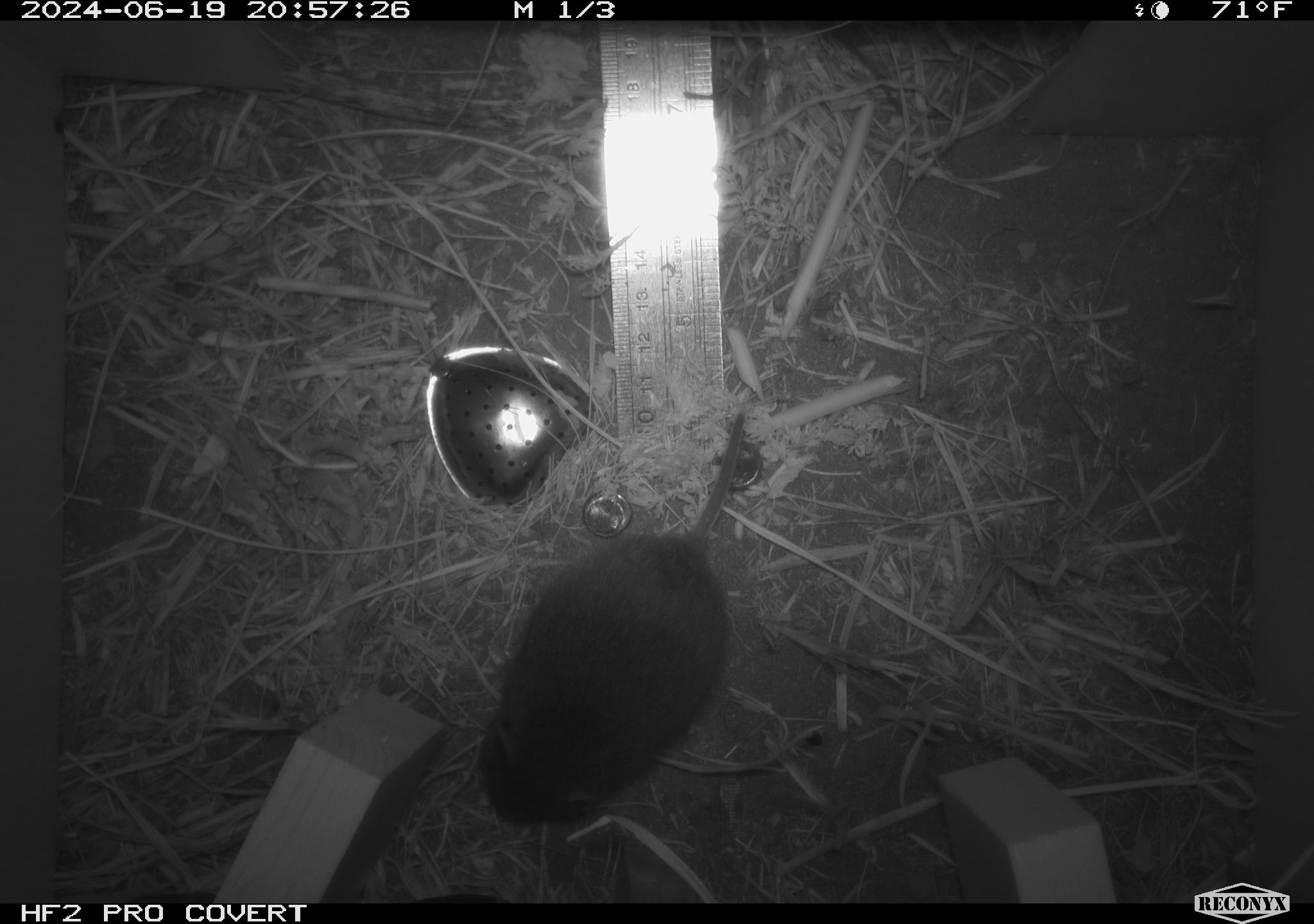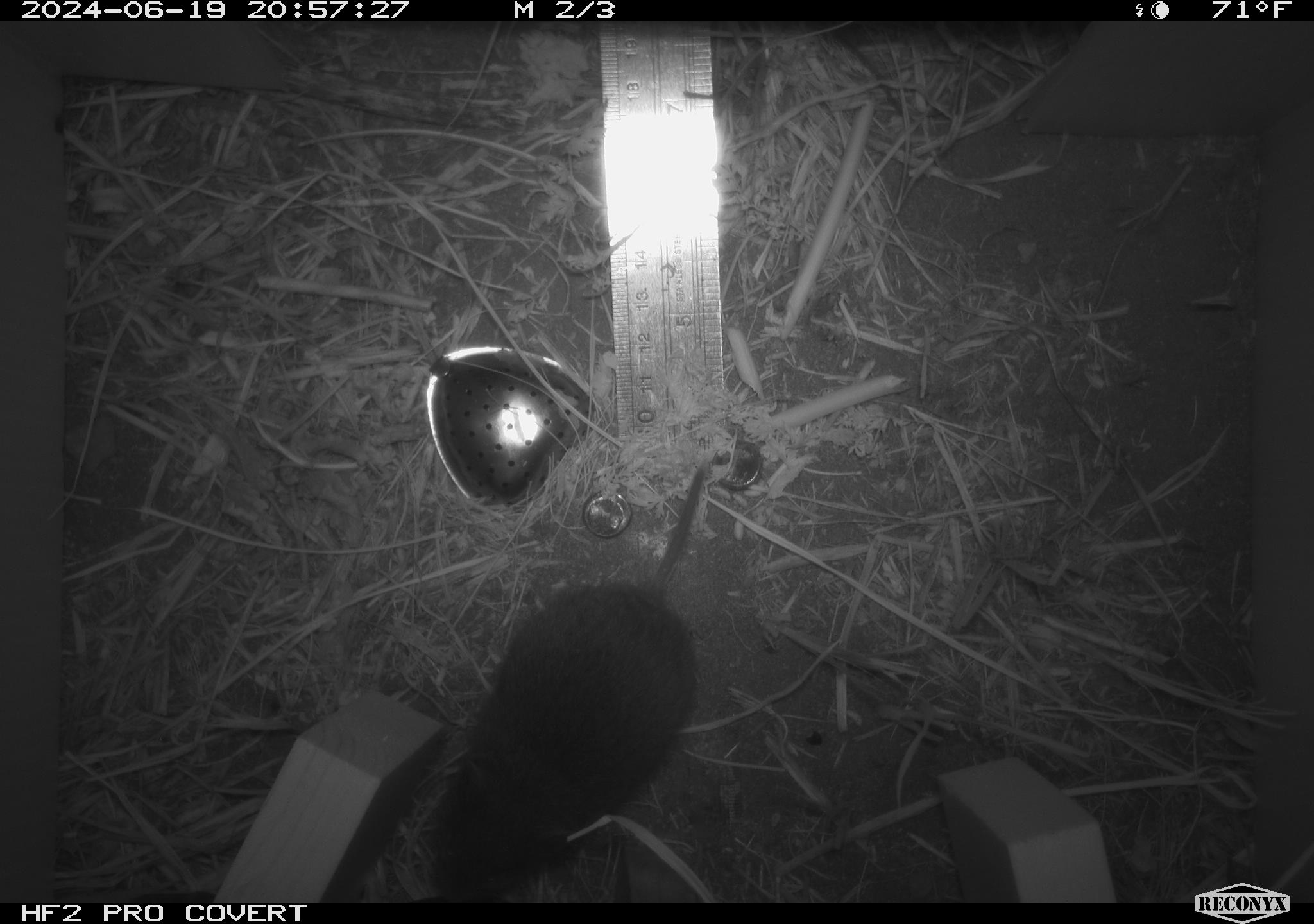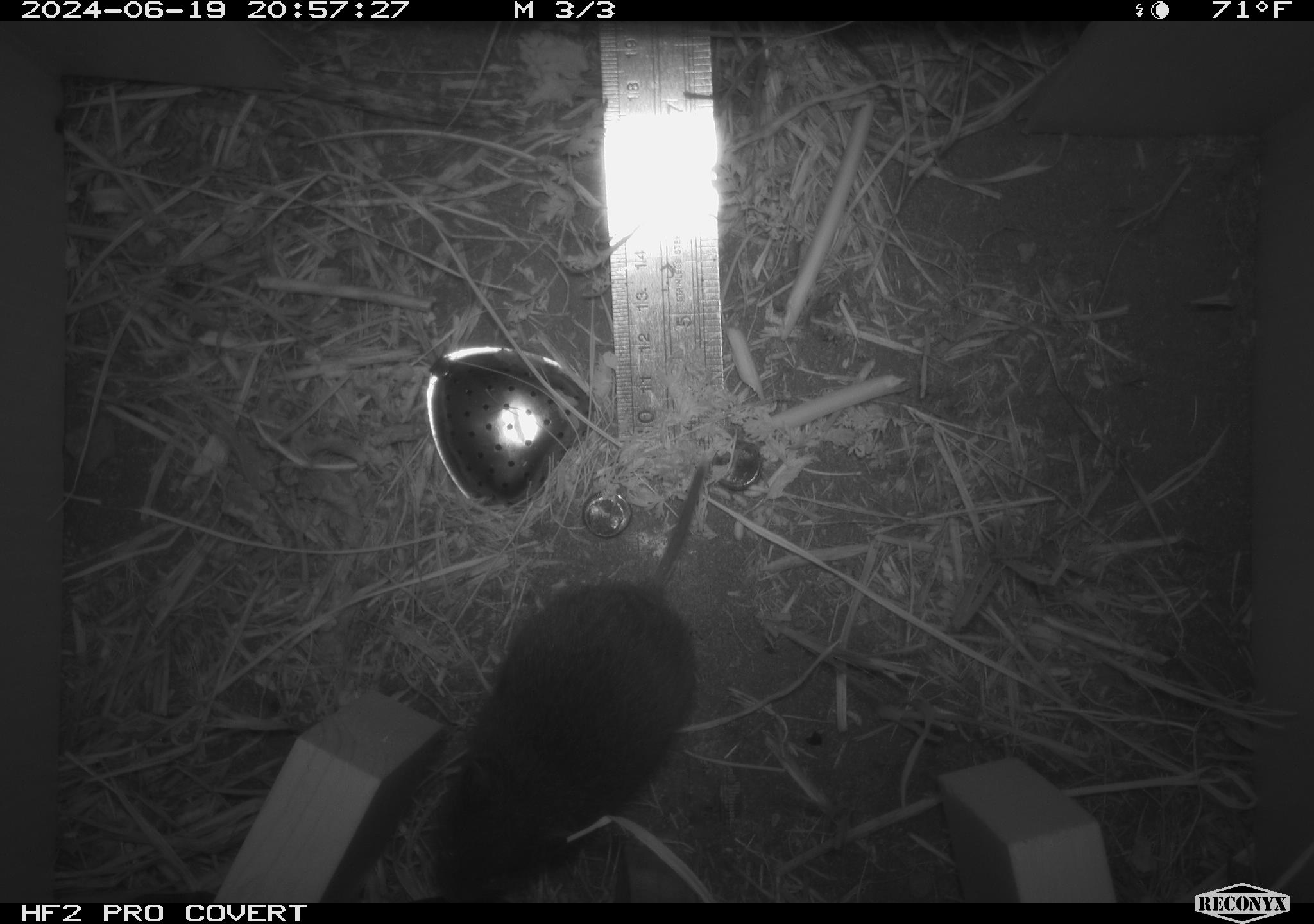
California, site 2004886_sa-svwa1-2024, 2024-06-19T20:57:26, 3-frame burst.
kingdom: Animalia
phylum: Chordata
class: Mammalia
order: Rodentia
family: Cricetidae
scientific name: Arvicolinae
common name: voles, lemmings, and muskrats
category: arvicolinae subfamily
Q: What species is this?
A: Arvicolinae subfamily (voles, lemmings, and muskrats) (Arvicolinae).